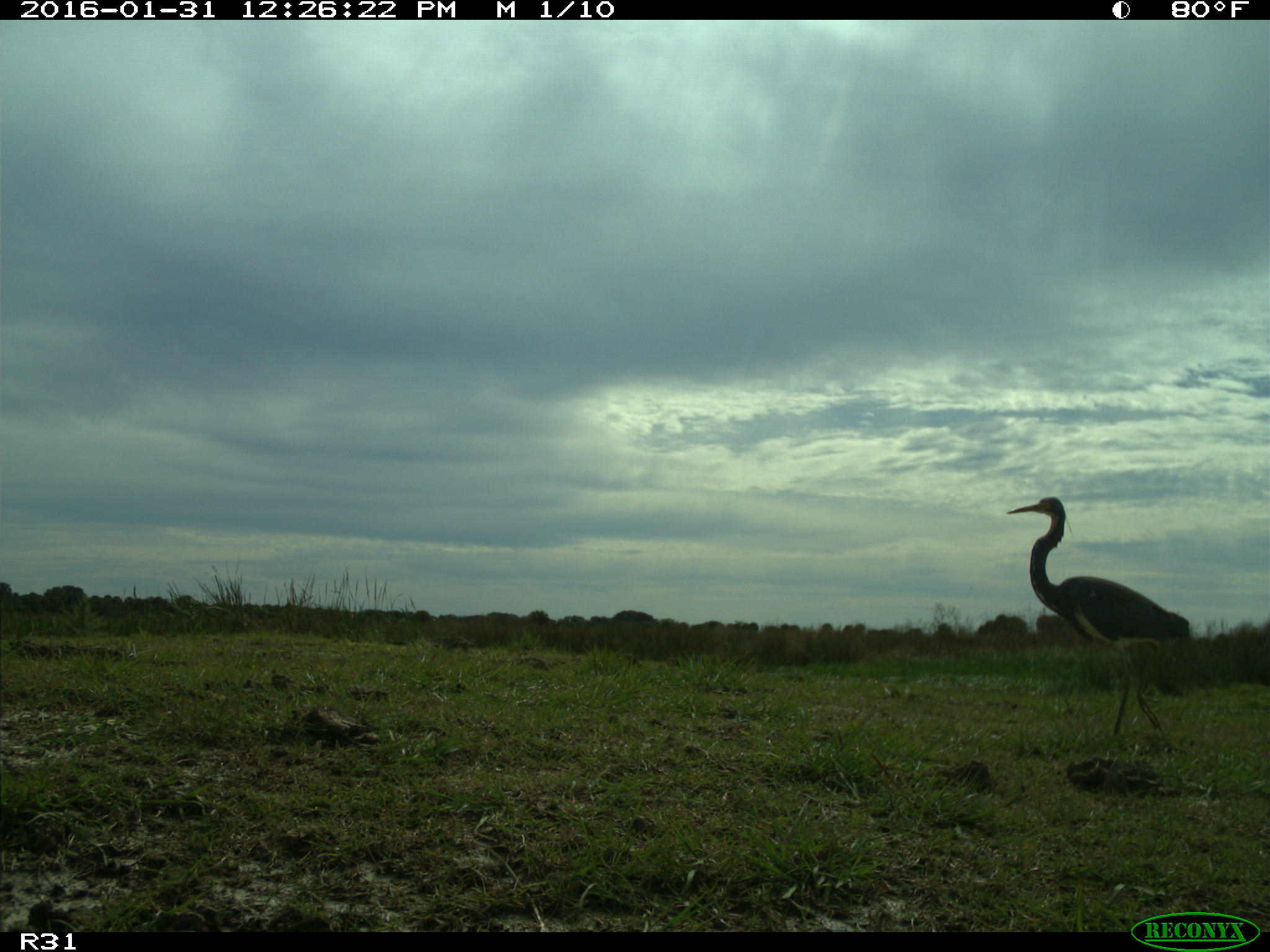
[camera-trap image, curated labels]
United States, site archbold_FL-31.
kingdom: Animalia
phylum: Chordata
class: Aves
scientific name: Aves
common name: birds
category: unidentified bird